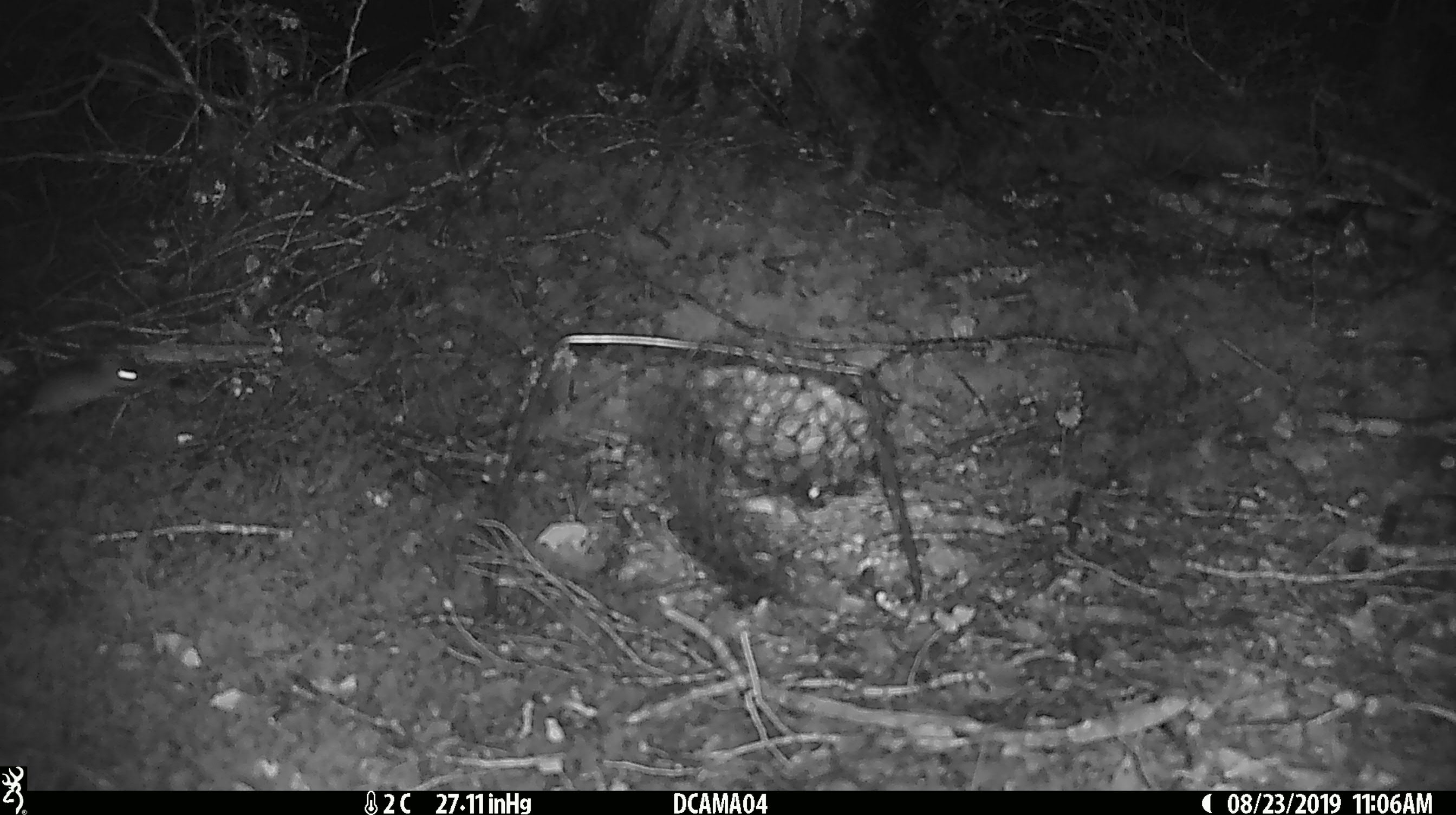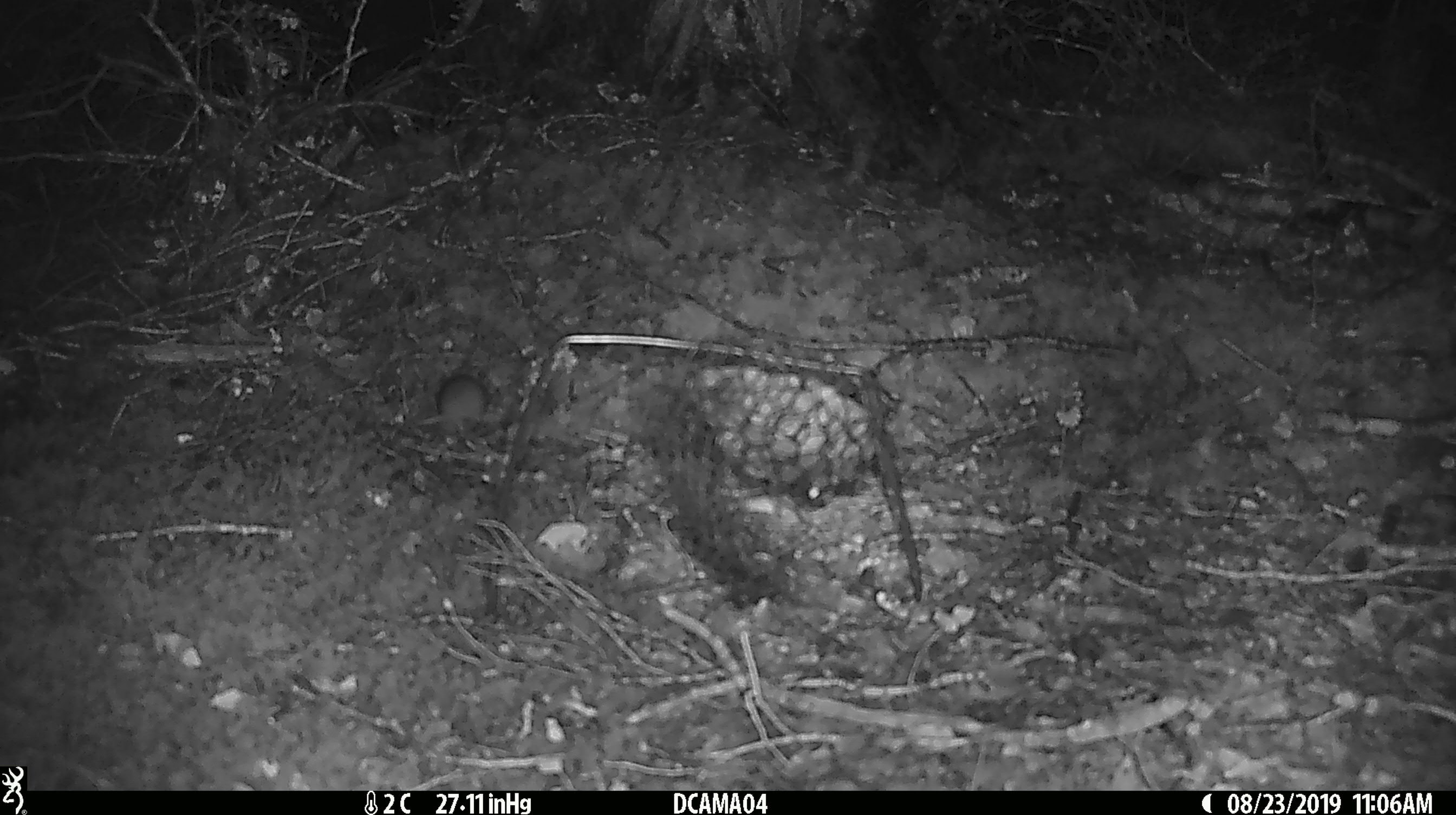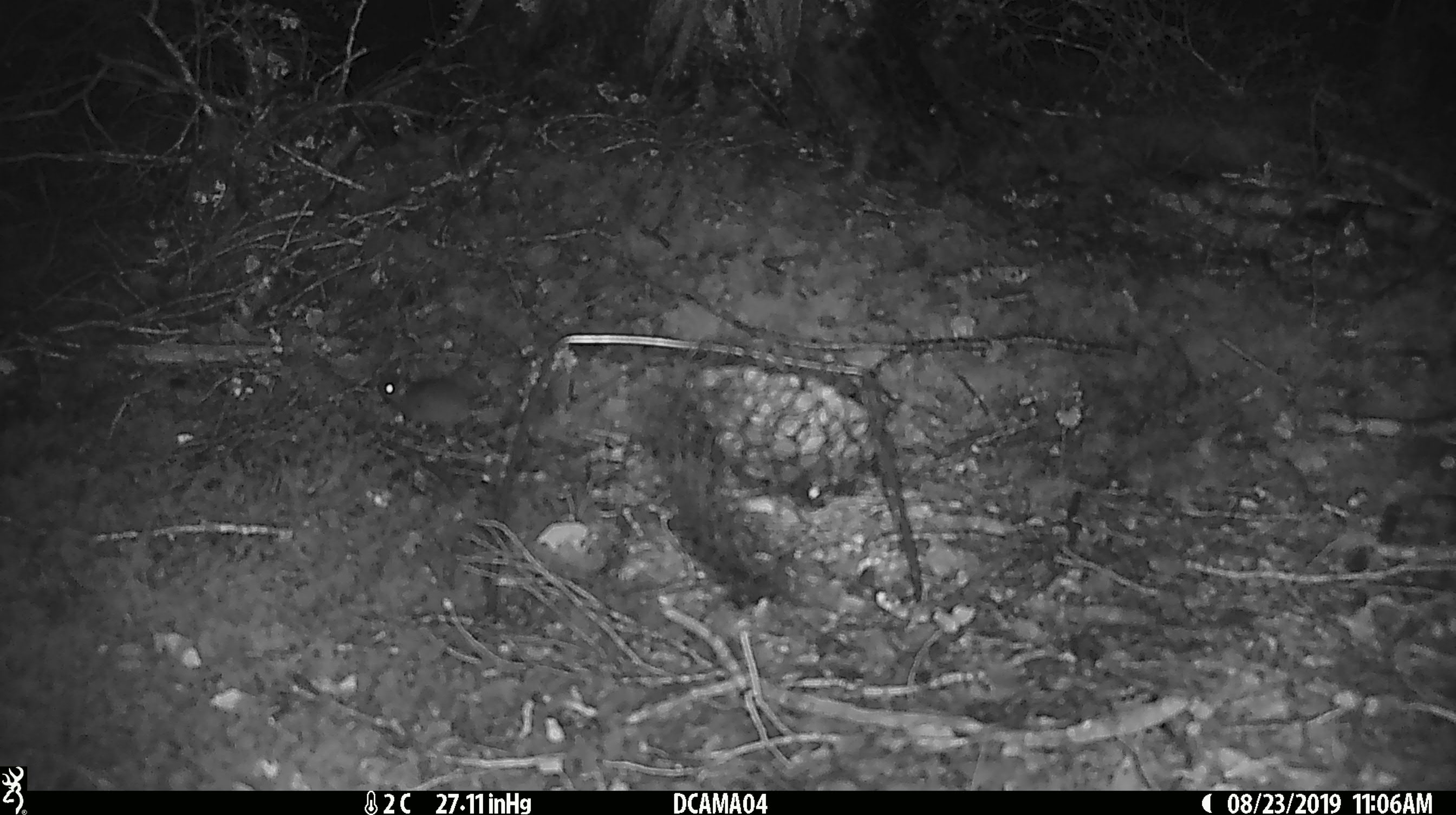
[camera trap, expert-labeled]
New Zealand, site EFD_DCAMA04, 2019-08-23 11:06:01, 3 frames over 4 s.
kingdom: Animalia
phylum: Chordata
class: Mammalia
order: Rodentia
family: Muridae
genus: Mus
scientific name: Mus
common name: mouse